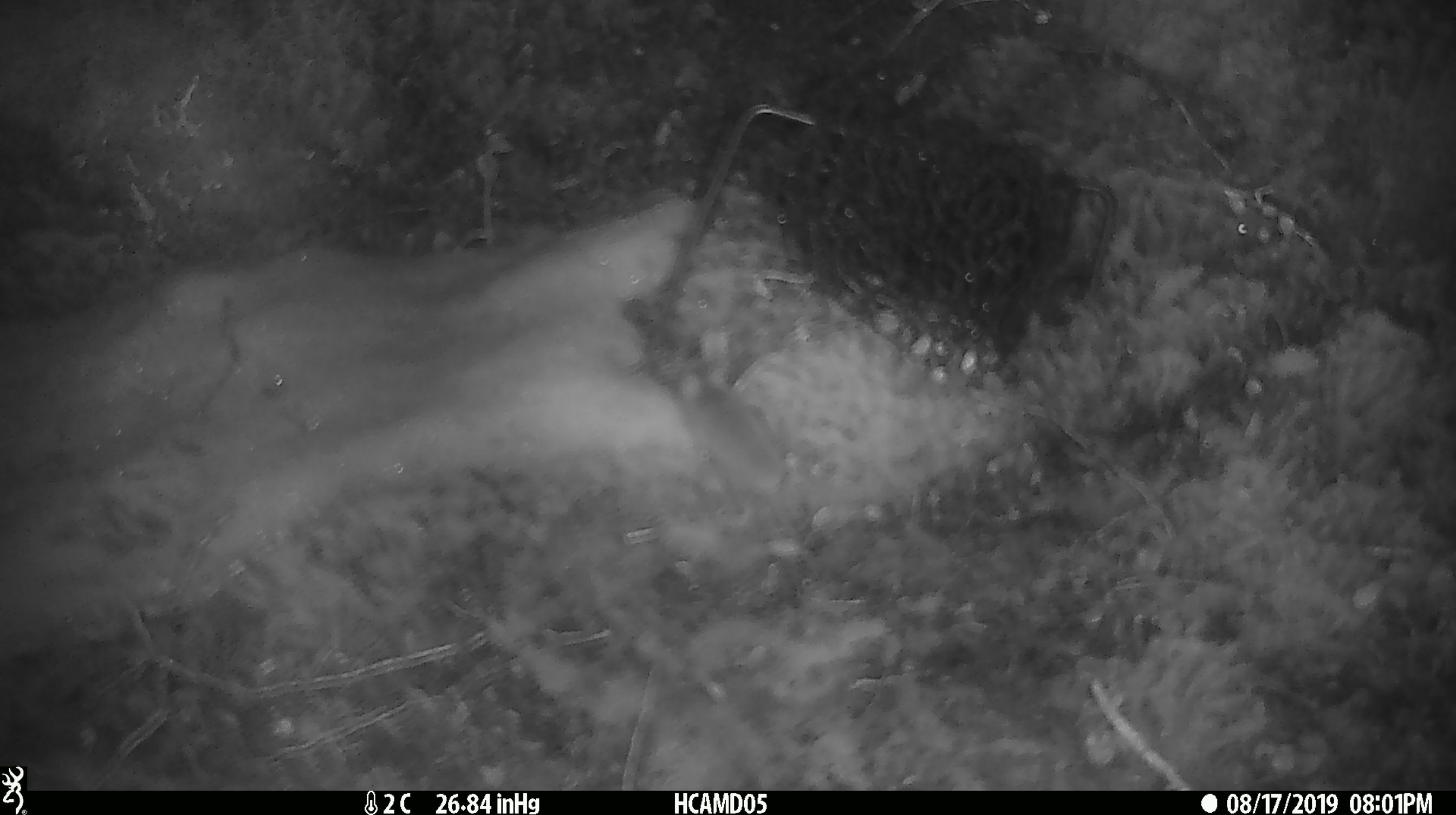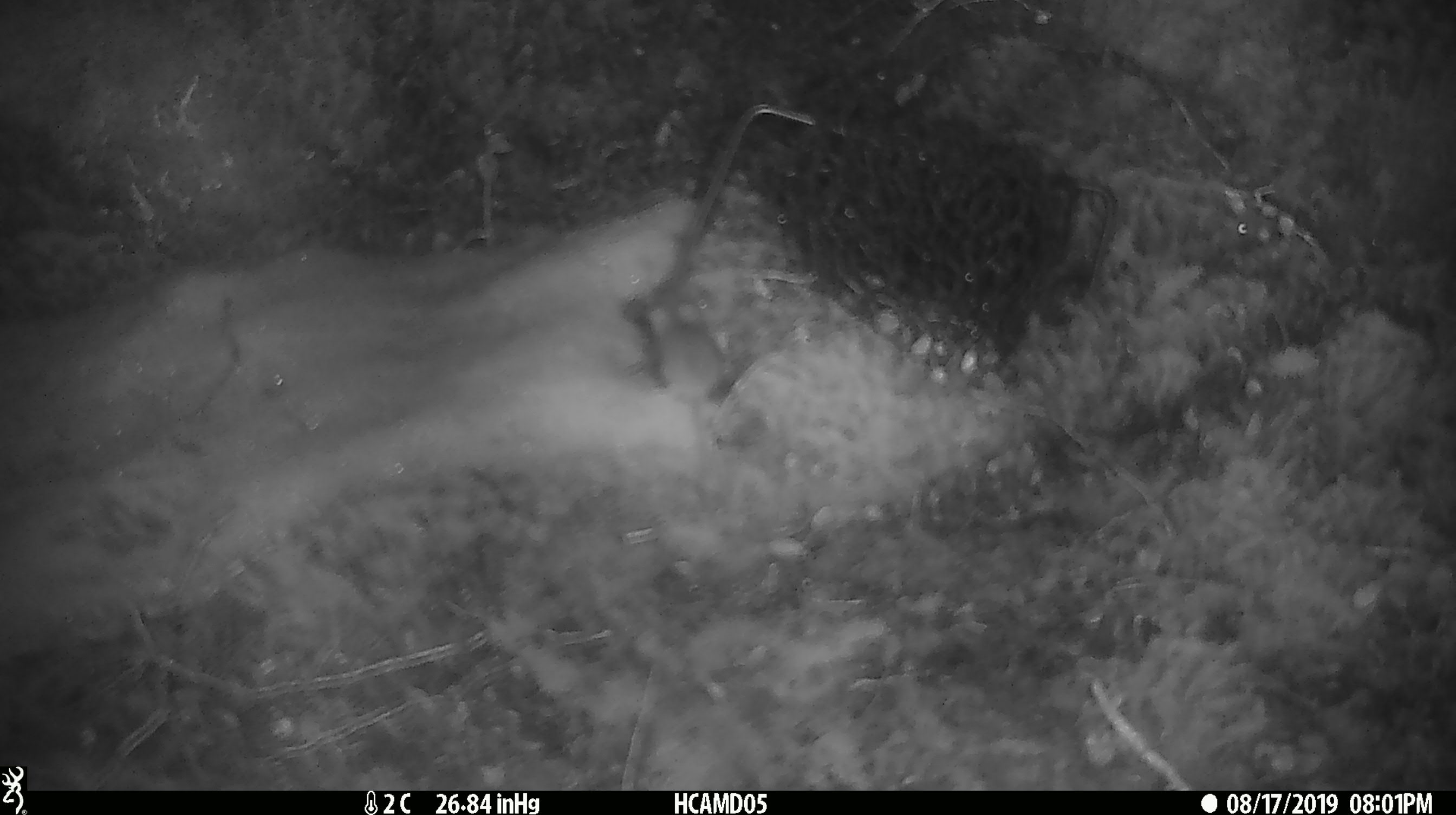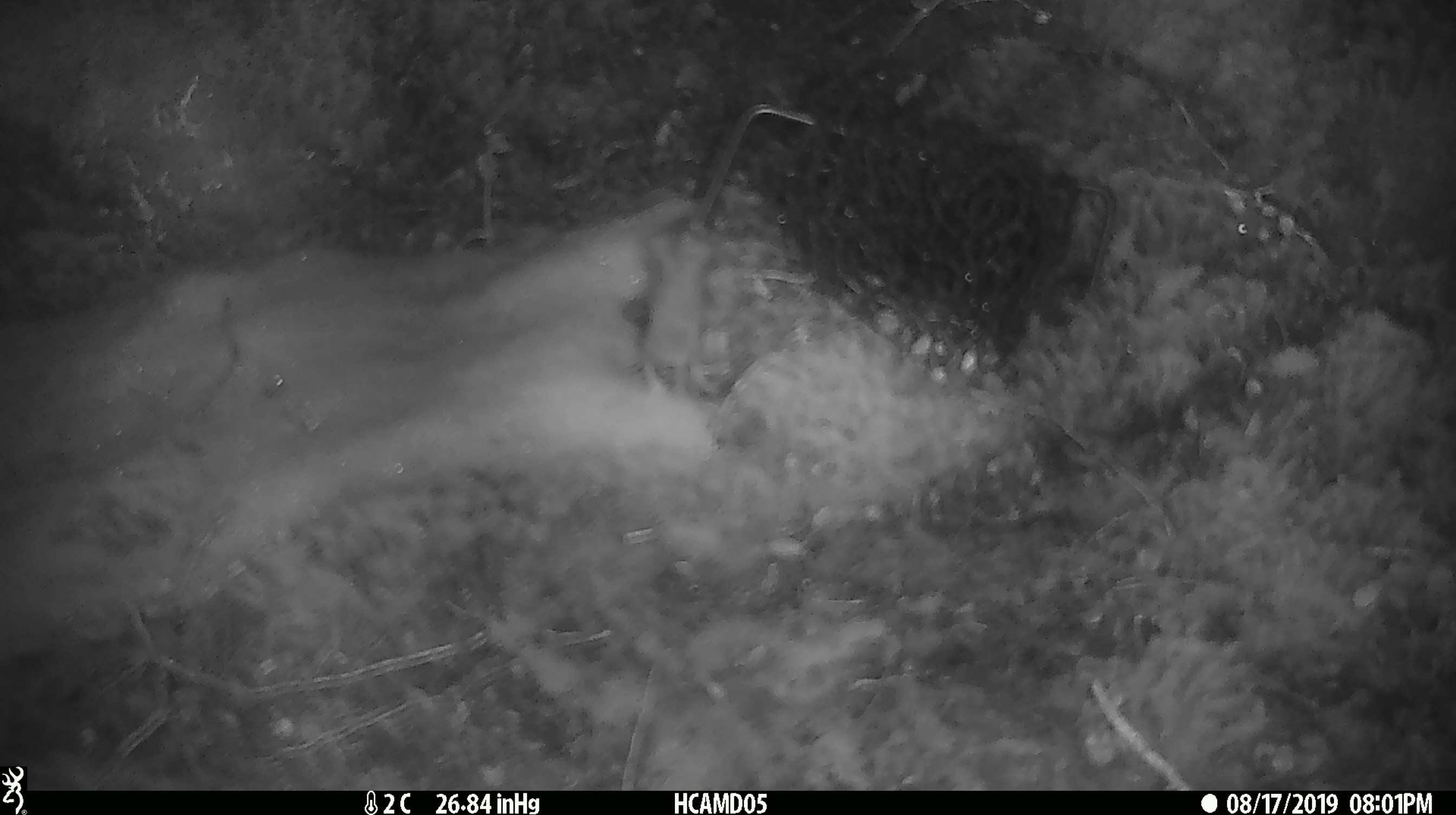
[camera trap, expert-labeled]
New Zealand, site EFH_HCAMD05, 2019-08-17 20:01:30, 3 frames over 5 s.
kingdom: Animalia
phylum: Chordata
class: Mammalia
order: Rodentia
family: Muridae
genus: Mus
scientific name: Mus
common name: mouse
Mouse (Mus).